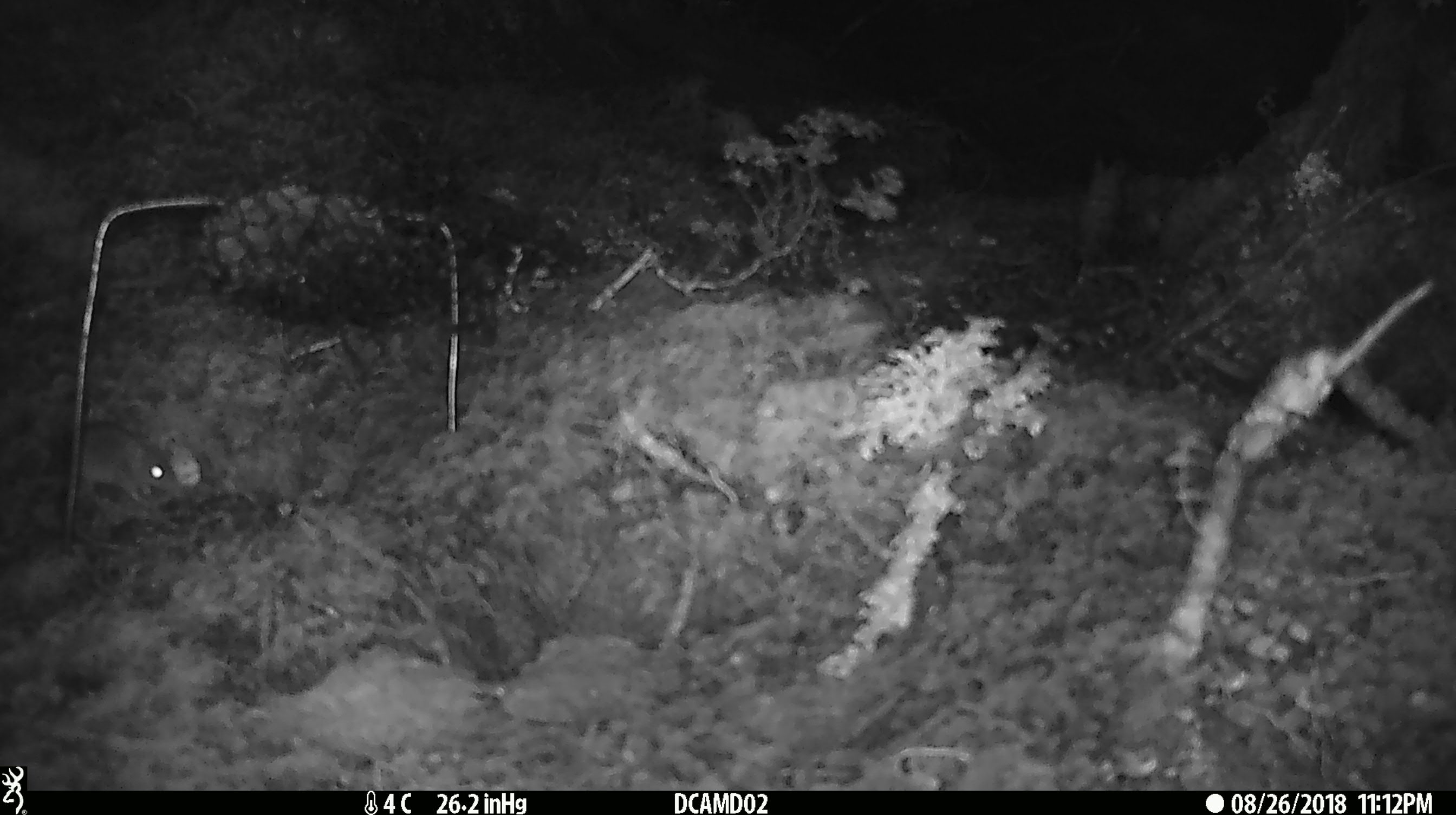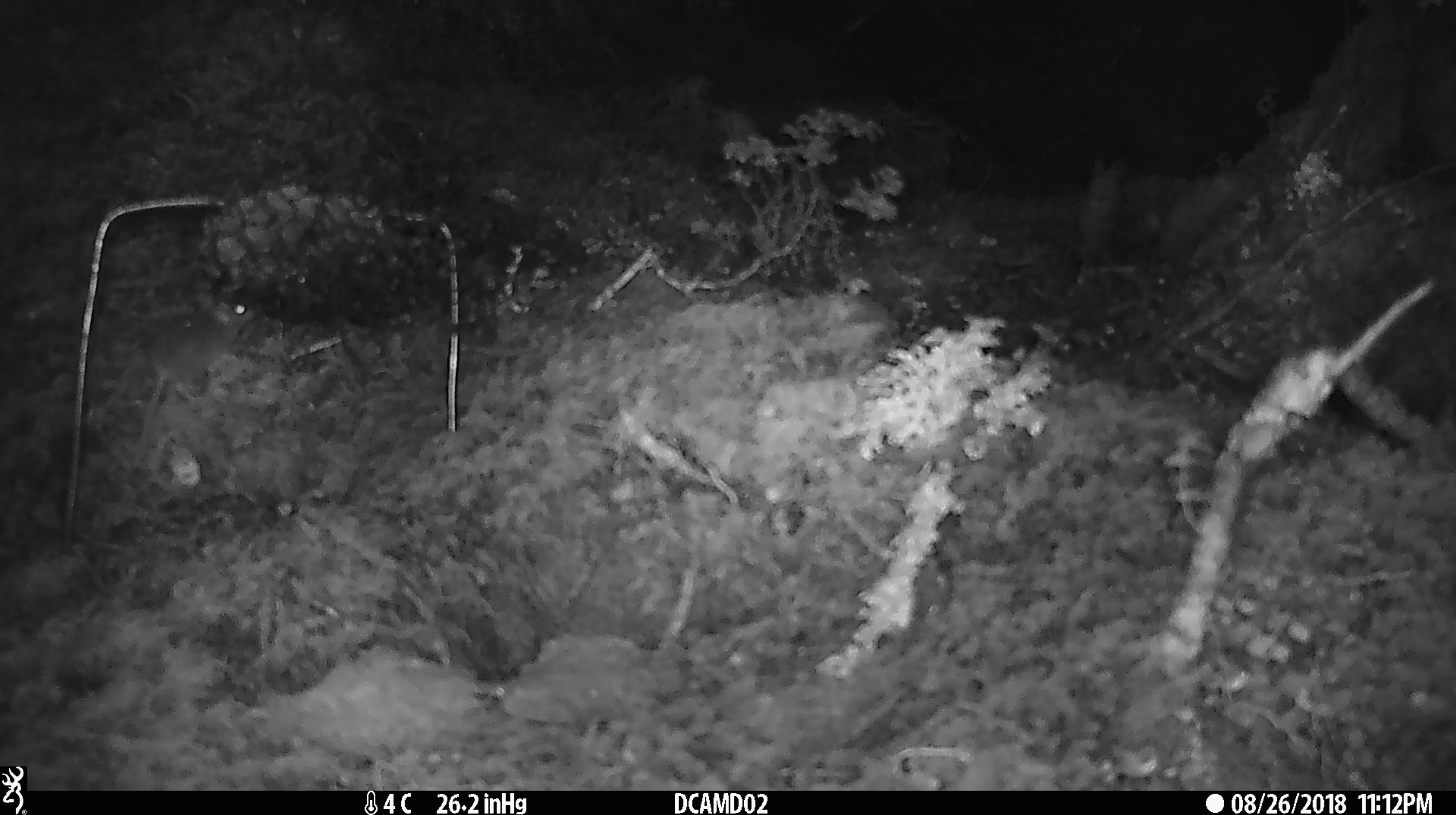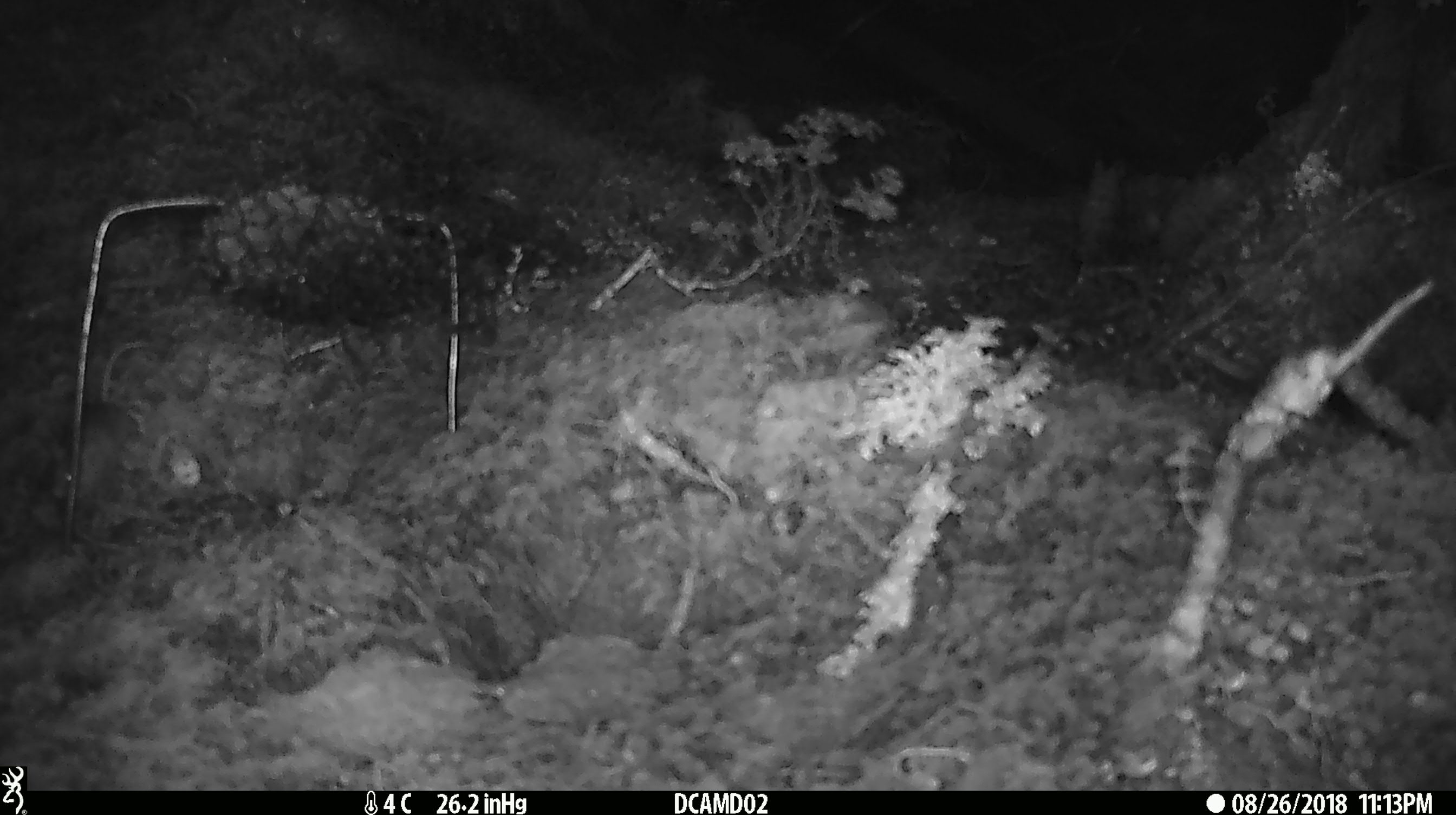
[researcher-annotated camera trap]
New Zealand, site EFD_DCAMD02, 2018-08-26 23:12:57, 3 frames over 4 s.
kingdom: Animalia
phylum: Chordata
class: Mammalia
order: Rodentia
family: Muridae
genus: Mus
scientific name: Mus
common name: mouse